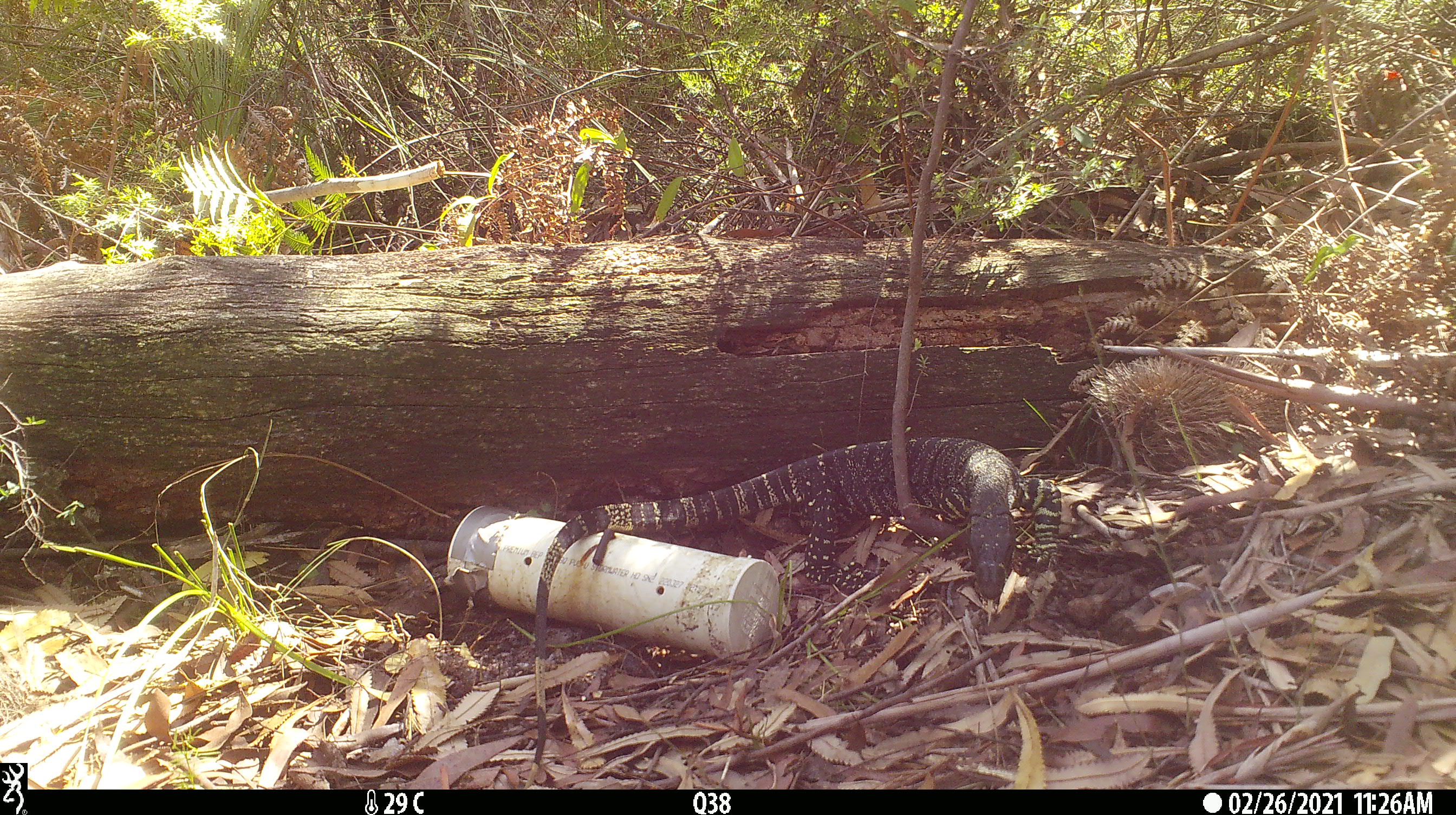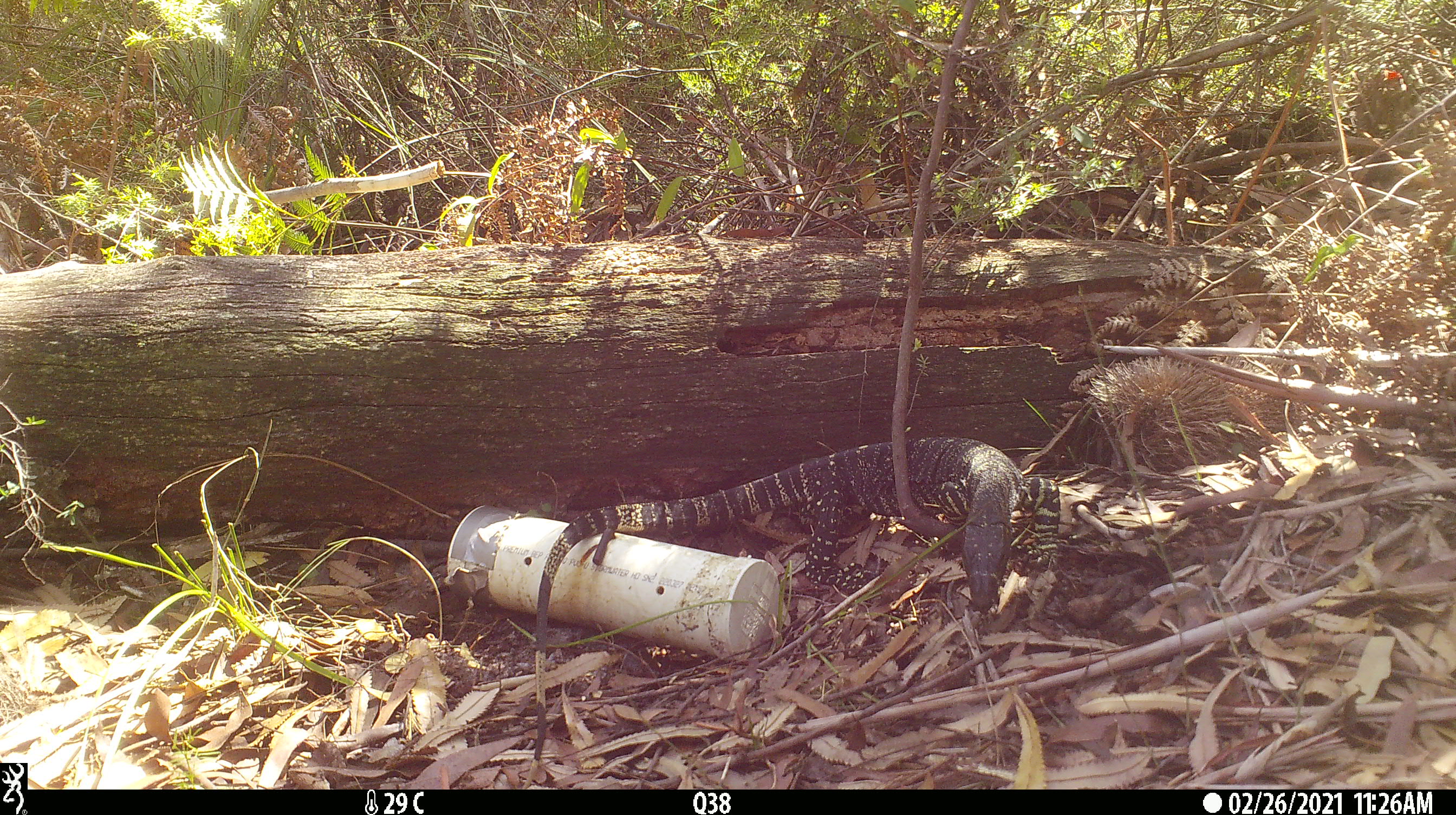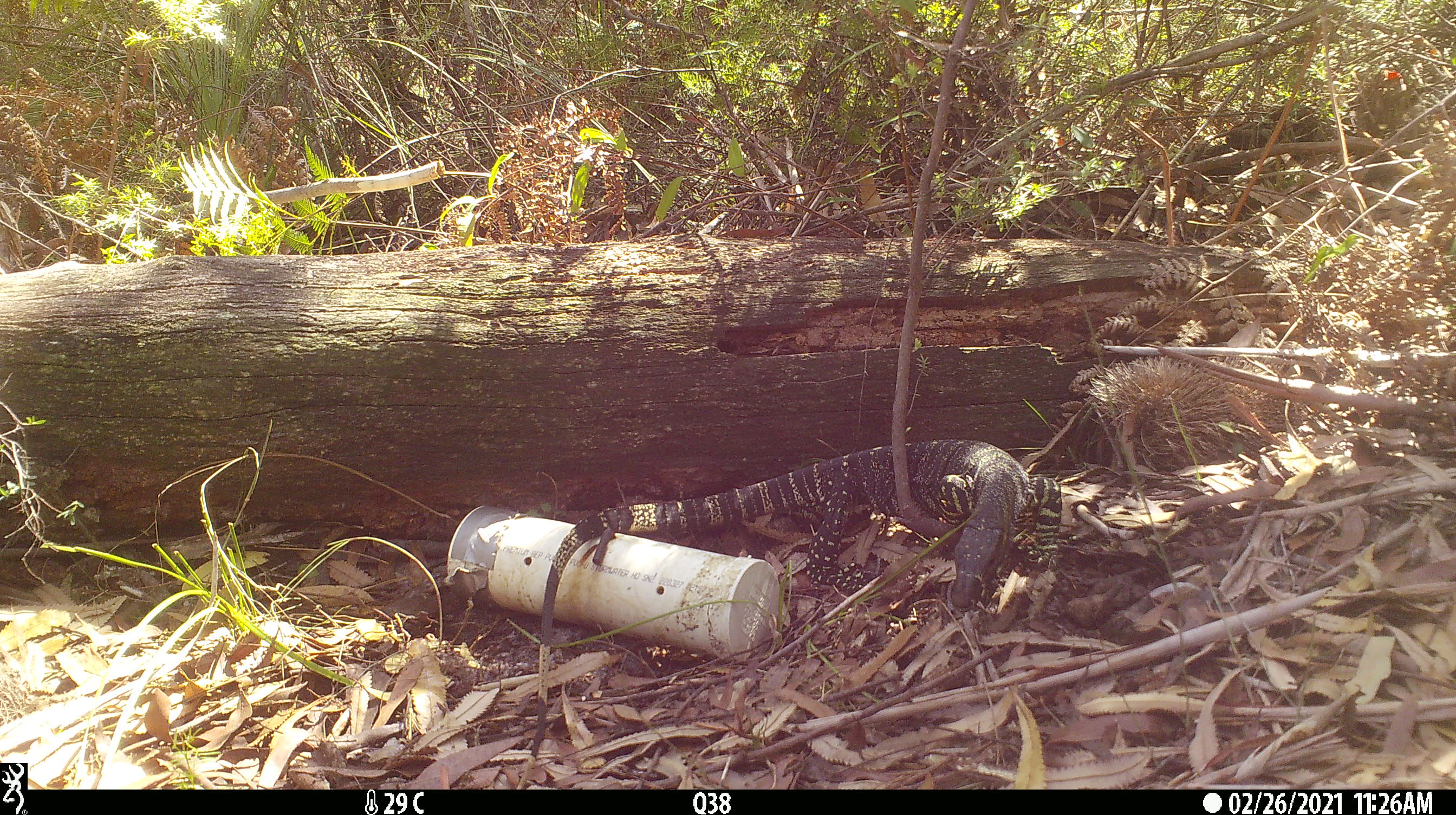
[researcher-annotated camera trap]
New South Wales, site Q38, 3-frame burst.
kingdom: Animalia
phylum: Chordata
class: Reptilia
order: Squamata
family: Varanidae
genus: Varanus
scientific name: Varanus varius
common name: lace monitor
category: goanna